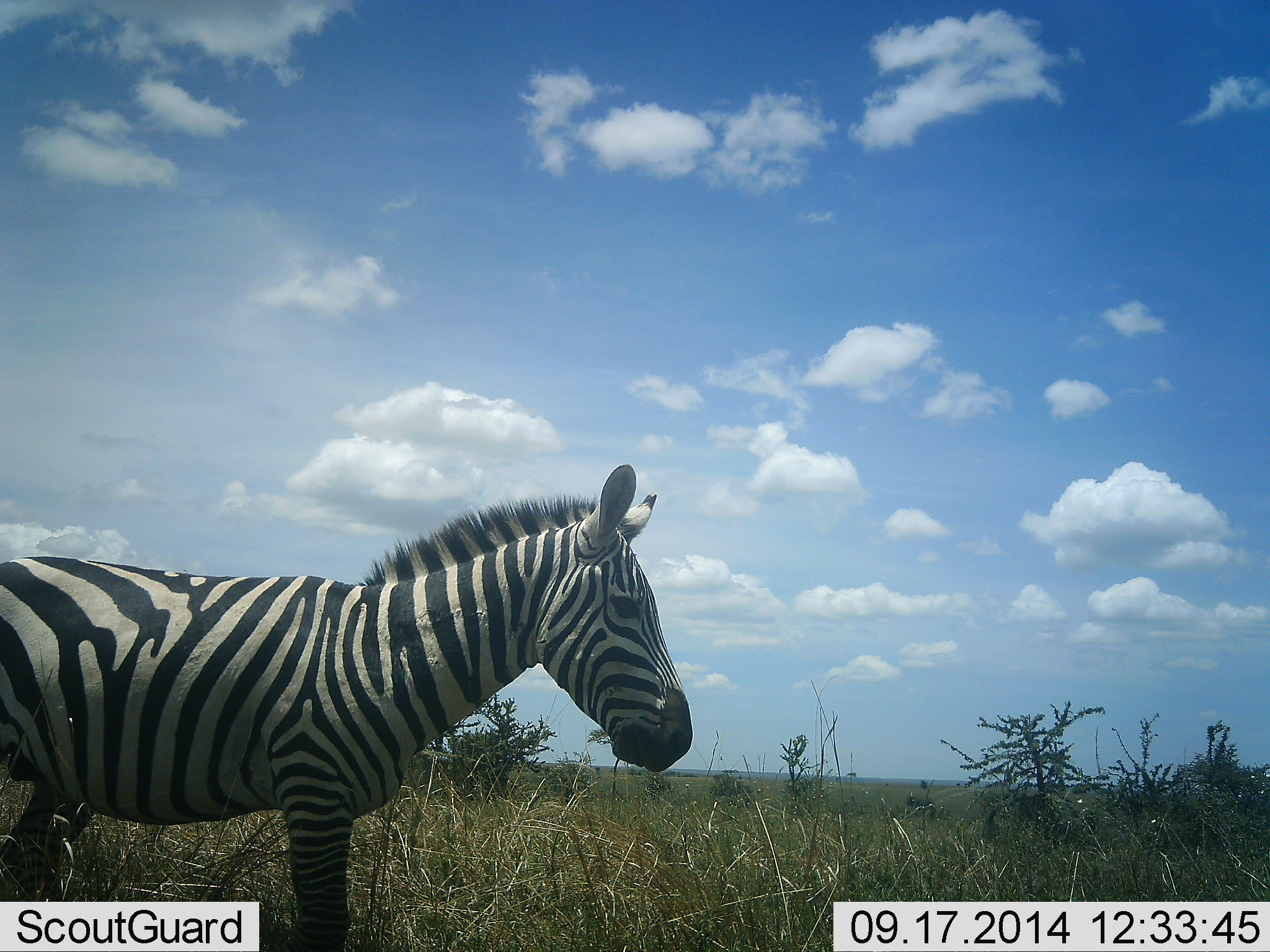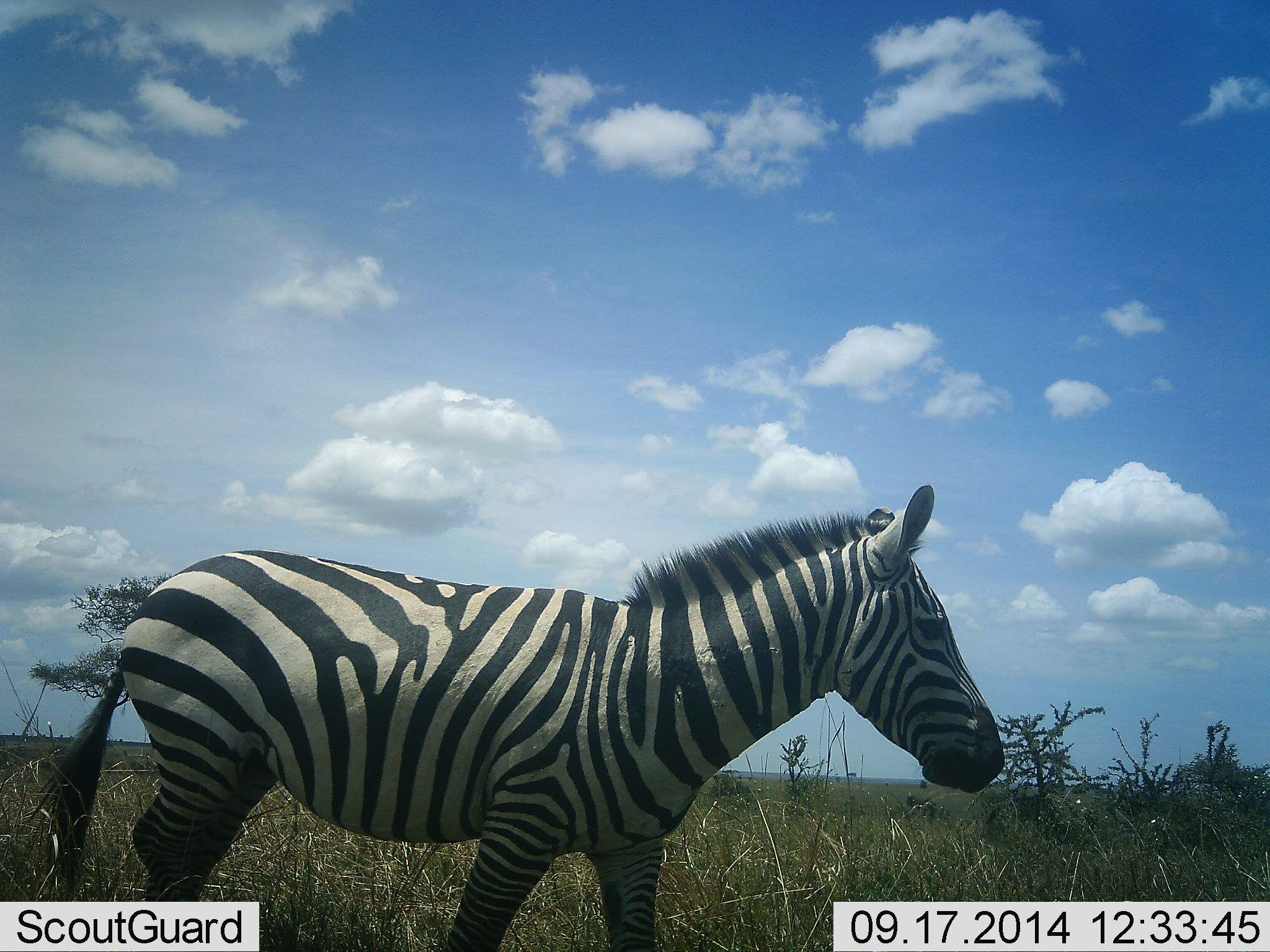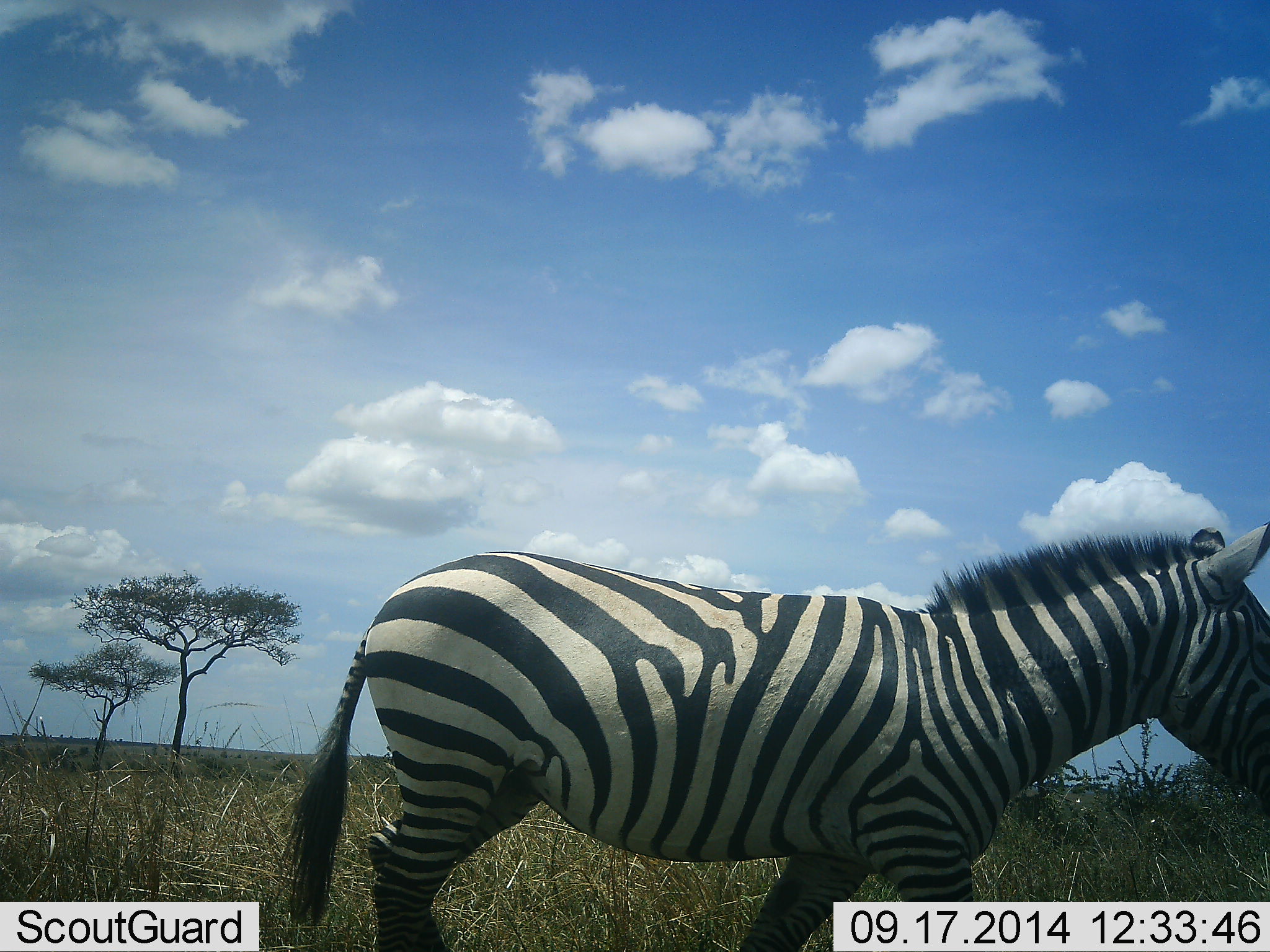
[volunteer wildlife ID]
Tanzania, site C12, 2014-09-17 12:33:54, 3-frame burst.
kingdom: Animalia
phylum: Chordata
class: Mammalia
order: Perissodactyla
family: Equidae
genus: Equus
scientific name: Equus quagga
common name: plains zebra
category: zebra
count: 1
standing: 30%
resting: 0%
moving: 90%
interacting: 0%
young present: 0%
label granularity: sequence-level